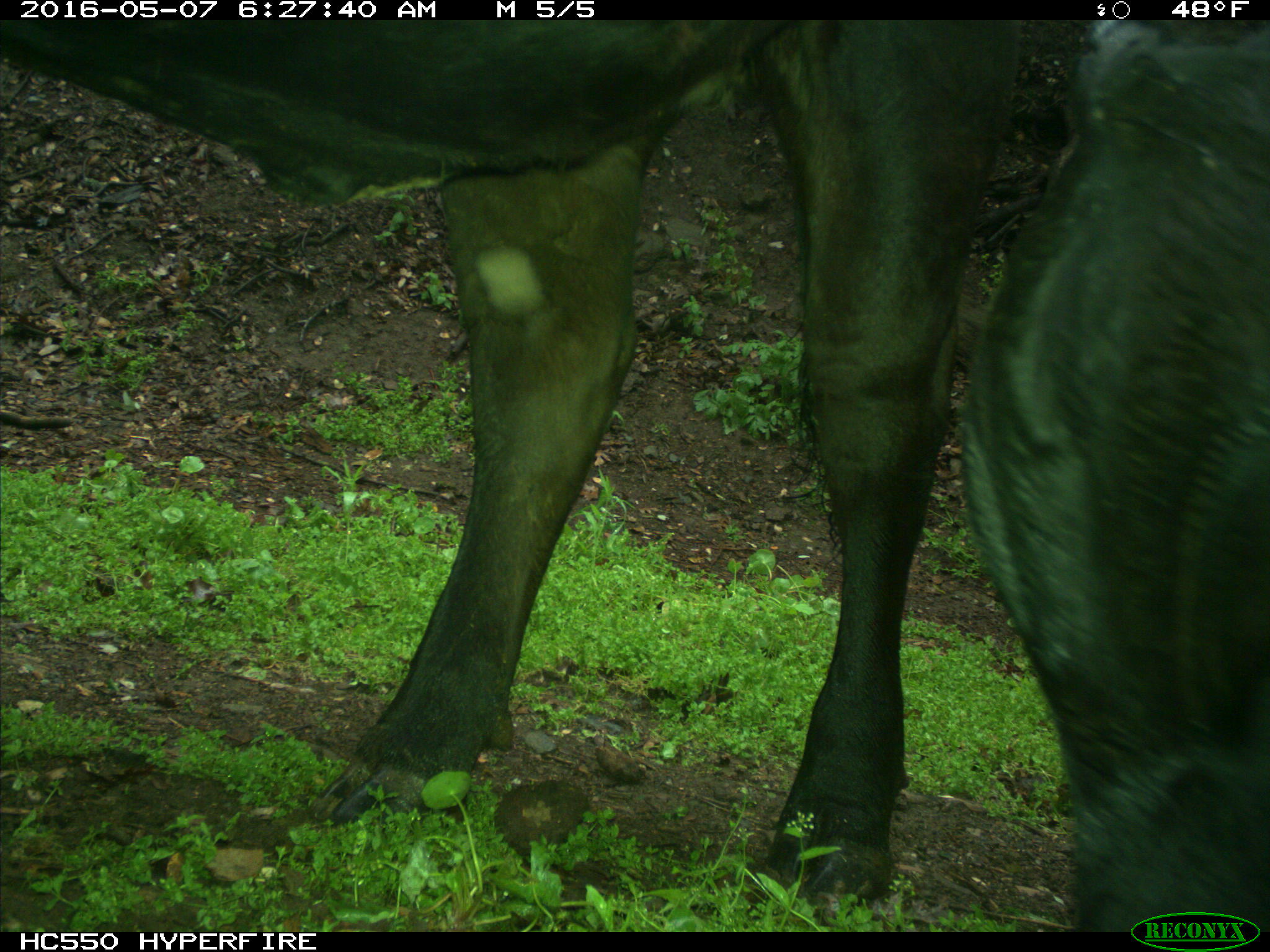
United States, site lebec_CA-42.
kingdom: Animalia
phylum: Chordata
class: Mammalia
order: Artiodactyla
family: Bovidae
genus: Bos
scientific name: Bos taurus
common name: domestic cow